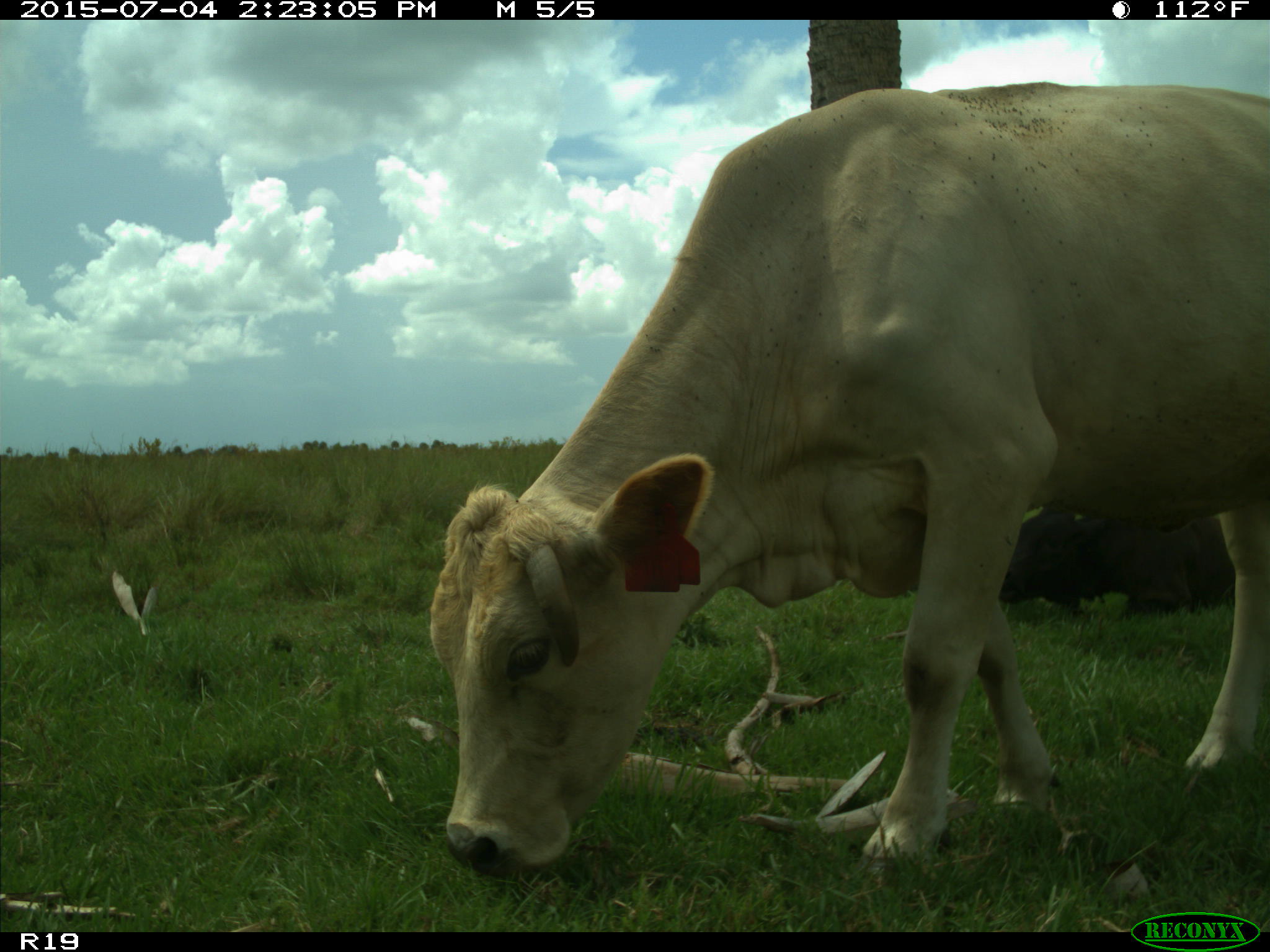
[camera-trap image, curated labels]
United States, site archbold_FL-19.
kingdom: Animalia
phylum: Chordata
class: Mammalia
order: Artiodactyla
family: Bovidae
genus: Bos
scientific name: Bos taurus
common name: domestic cow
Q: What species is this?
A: Bos taurus (domestic cow).